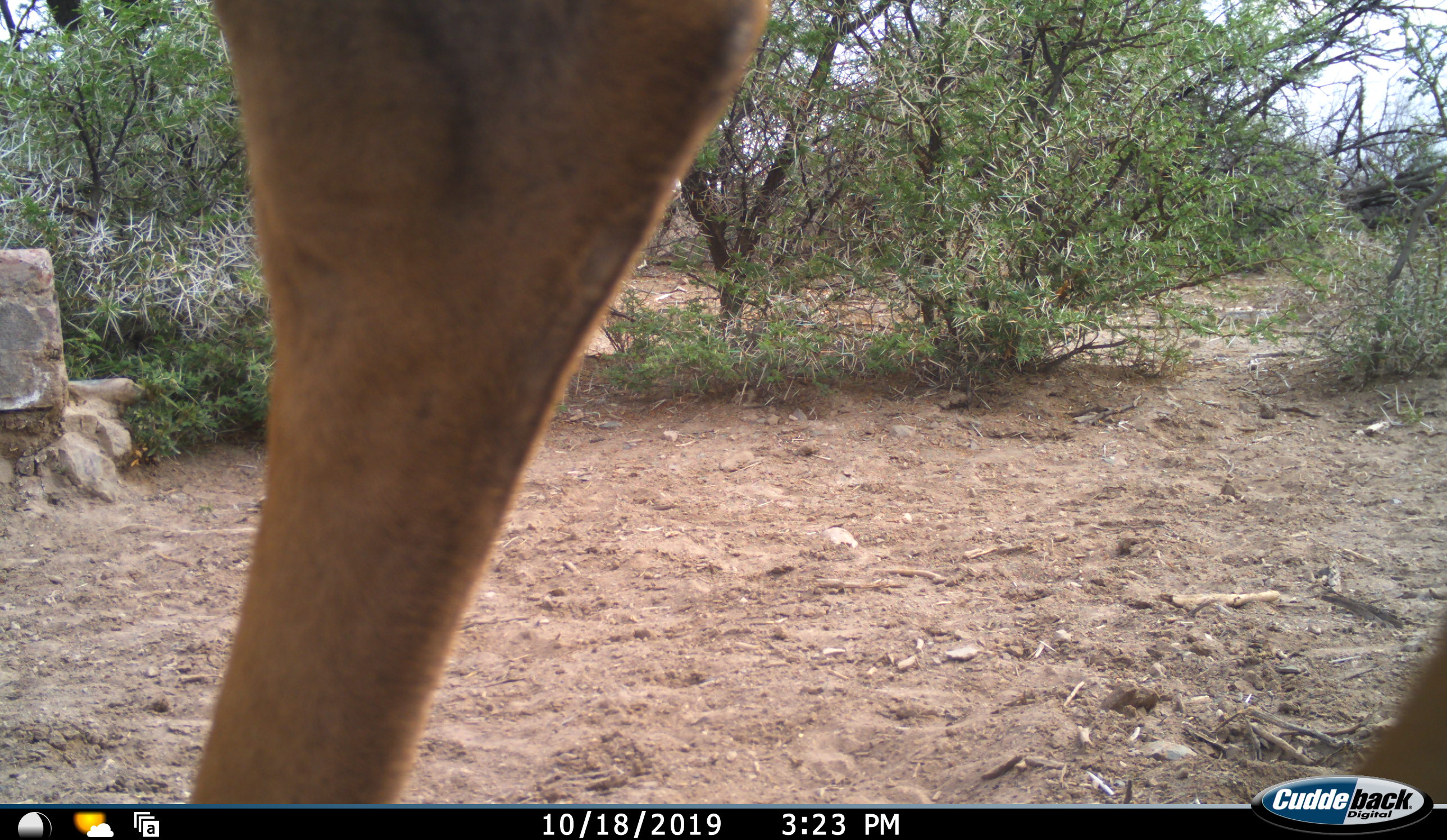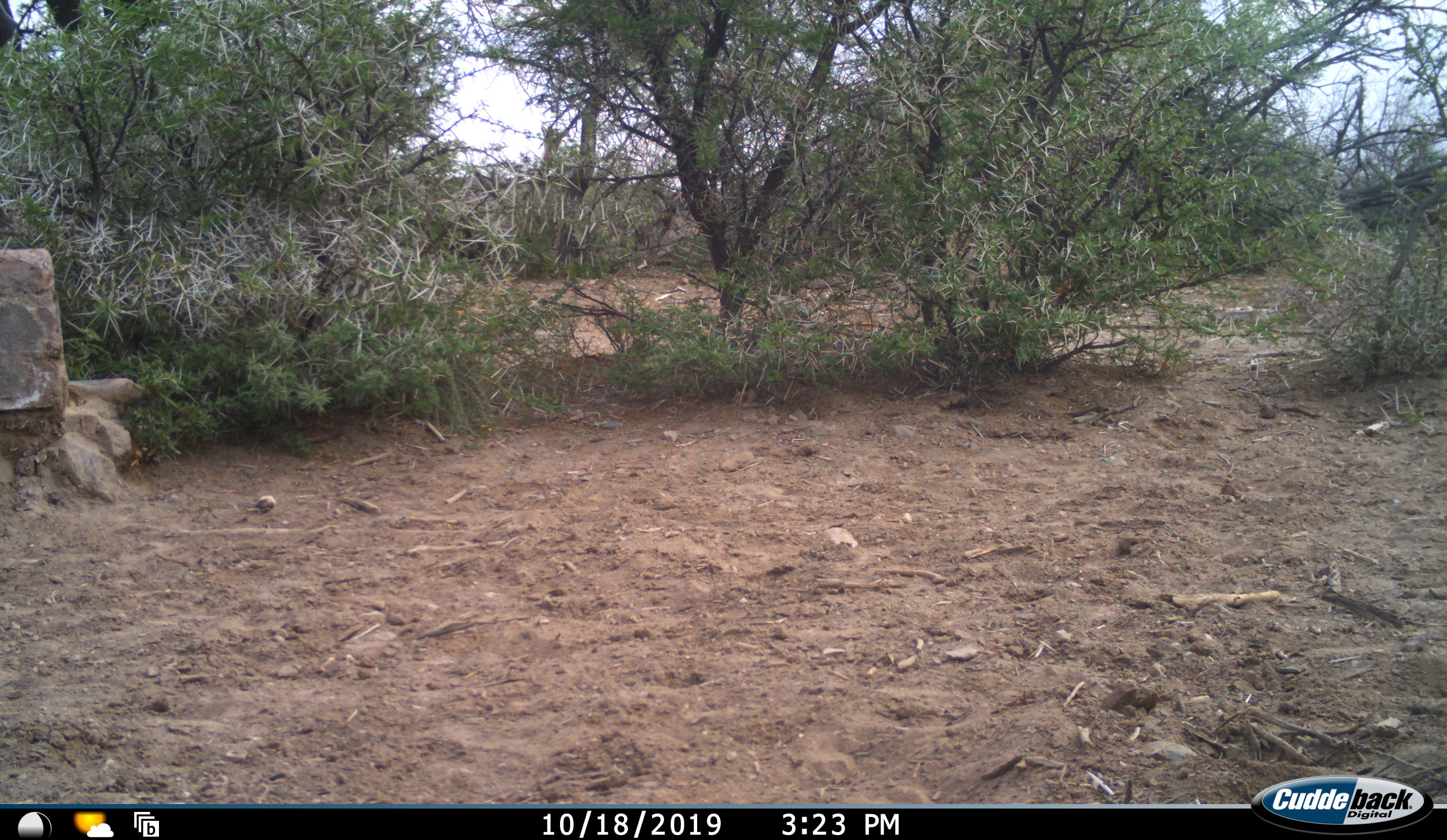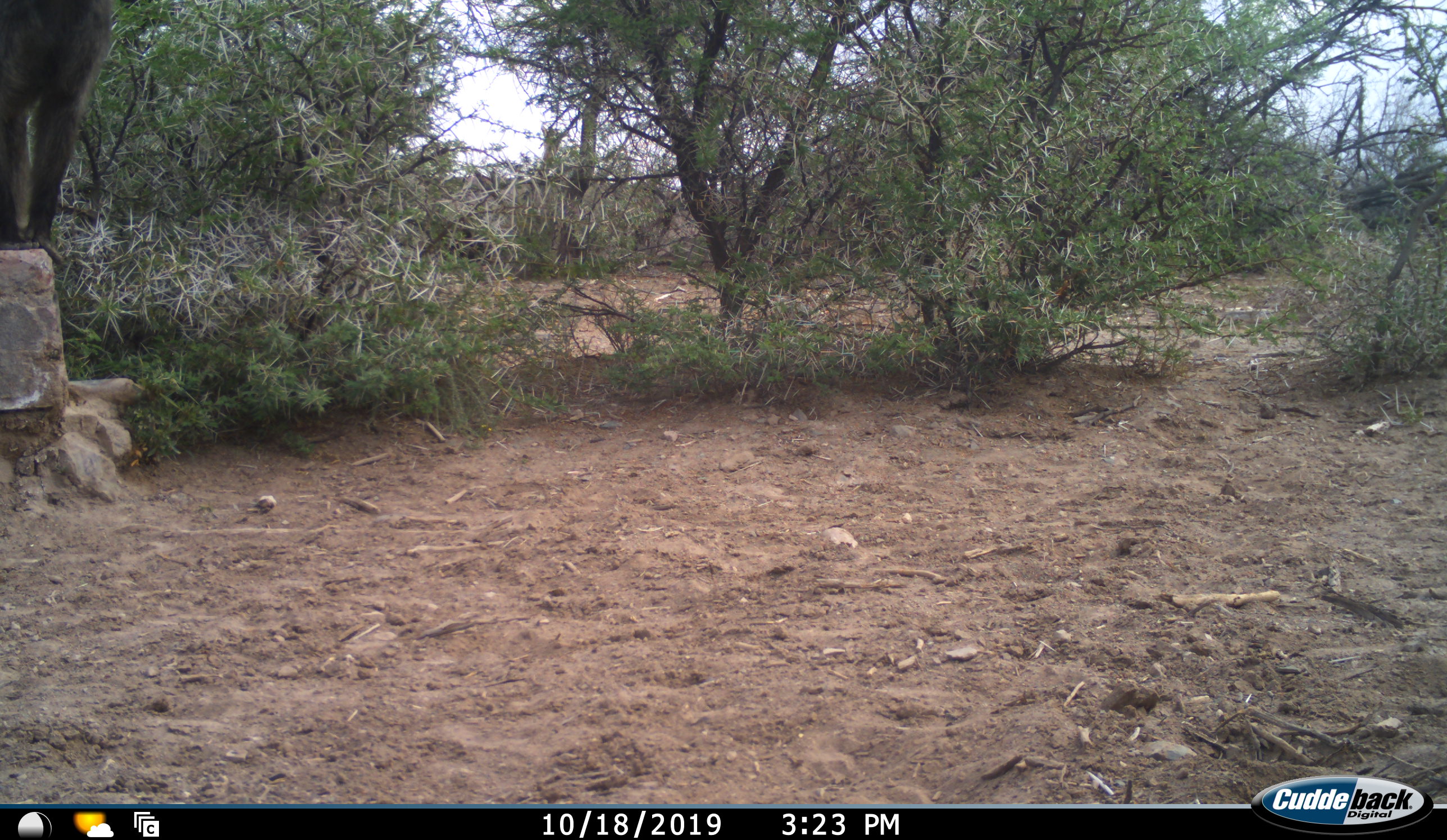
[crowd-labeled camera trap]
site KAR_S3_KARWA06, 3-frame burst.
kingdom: Animalia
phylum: Chordata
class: Mammalia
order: Primates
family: Cercopithecidae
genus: Papio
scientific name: Papio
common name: baboon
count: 1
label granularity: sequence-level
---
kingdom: Animalia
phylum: Chordata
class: Mammalia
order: Artiodactyla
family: Bovidae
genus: Tragelaphus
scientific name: Tragelaphus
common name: kudu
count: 1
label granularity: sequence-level